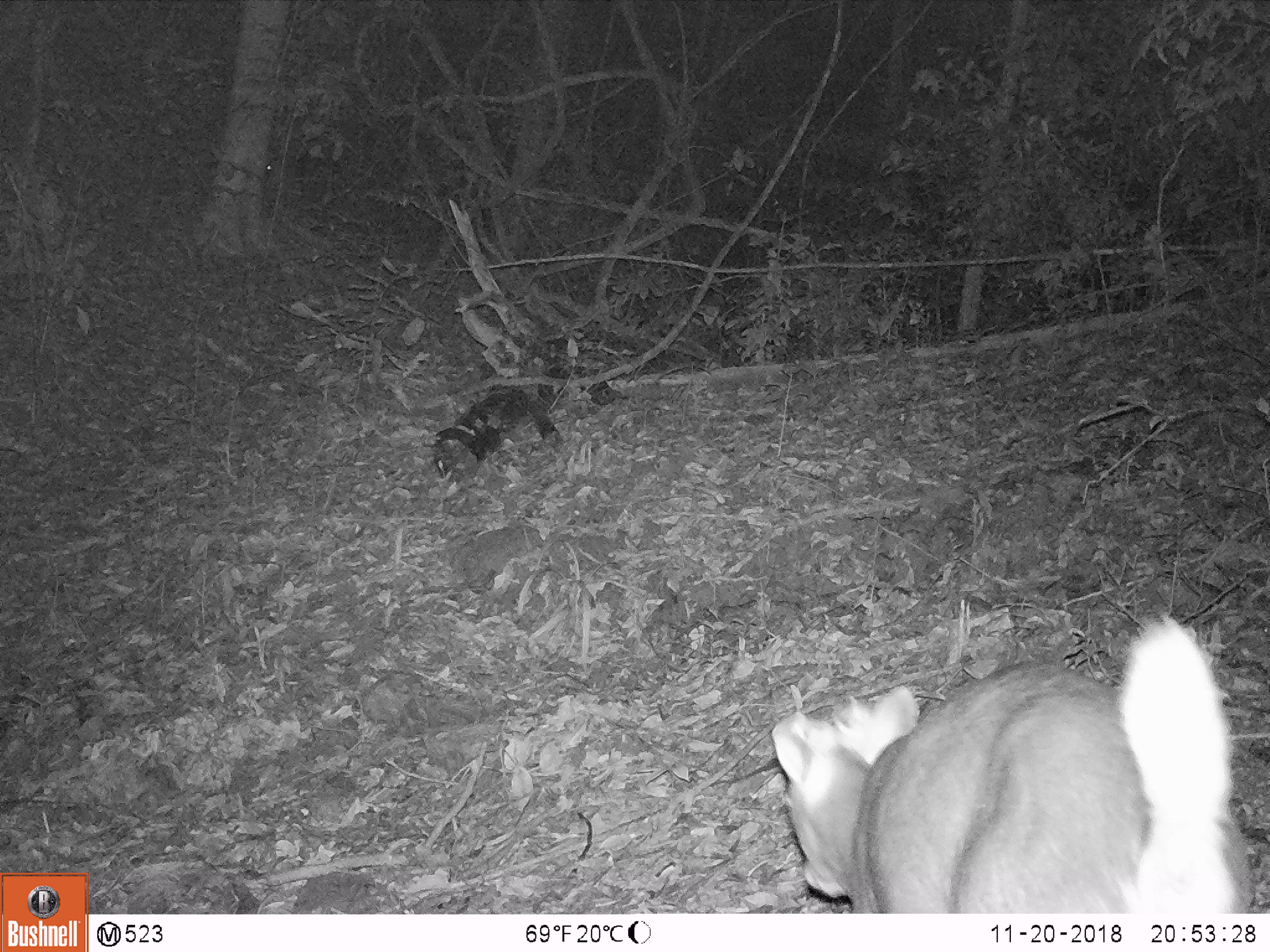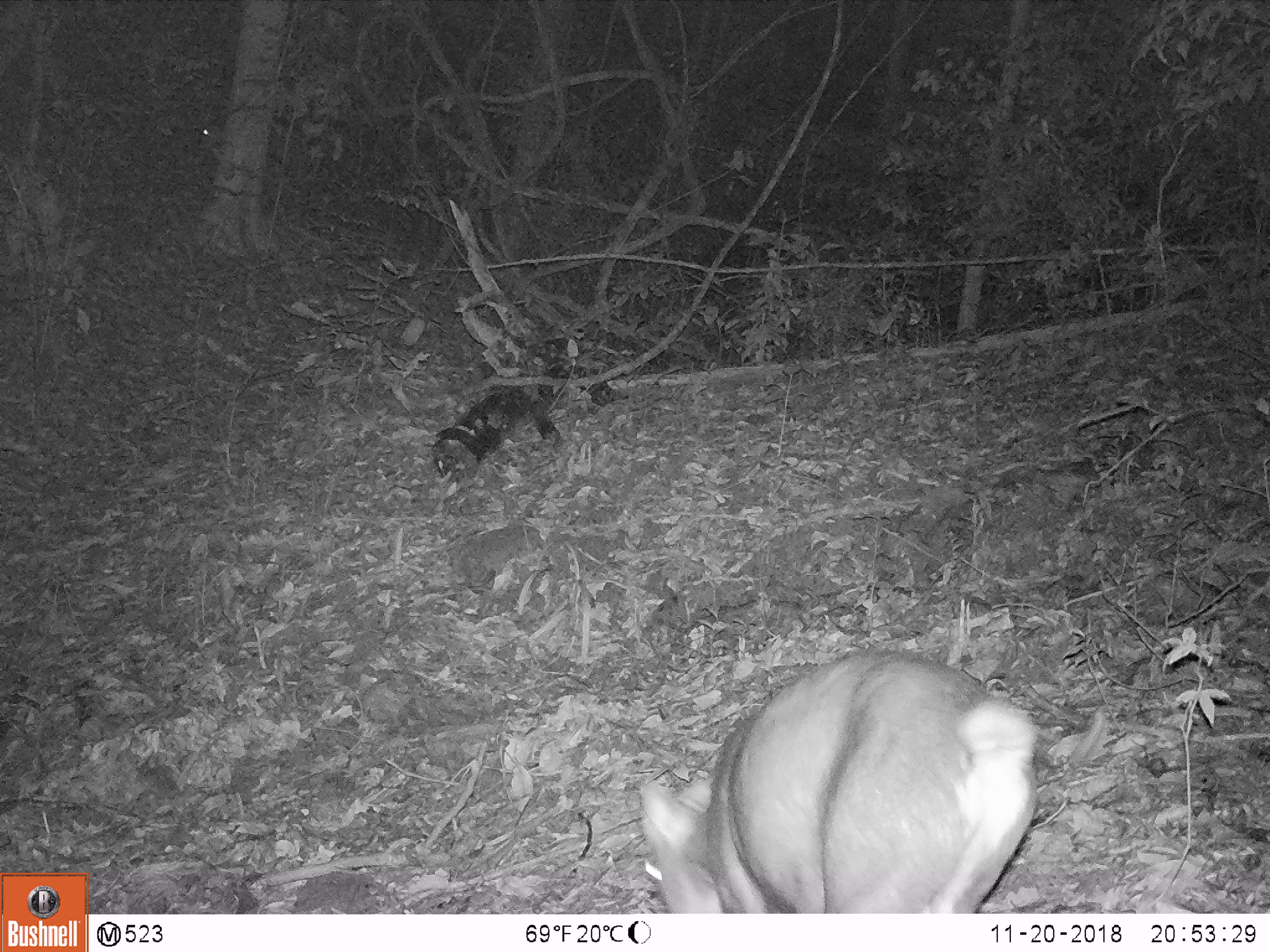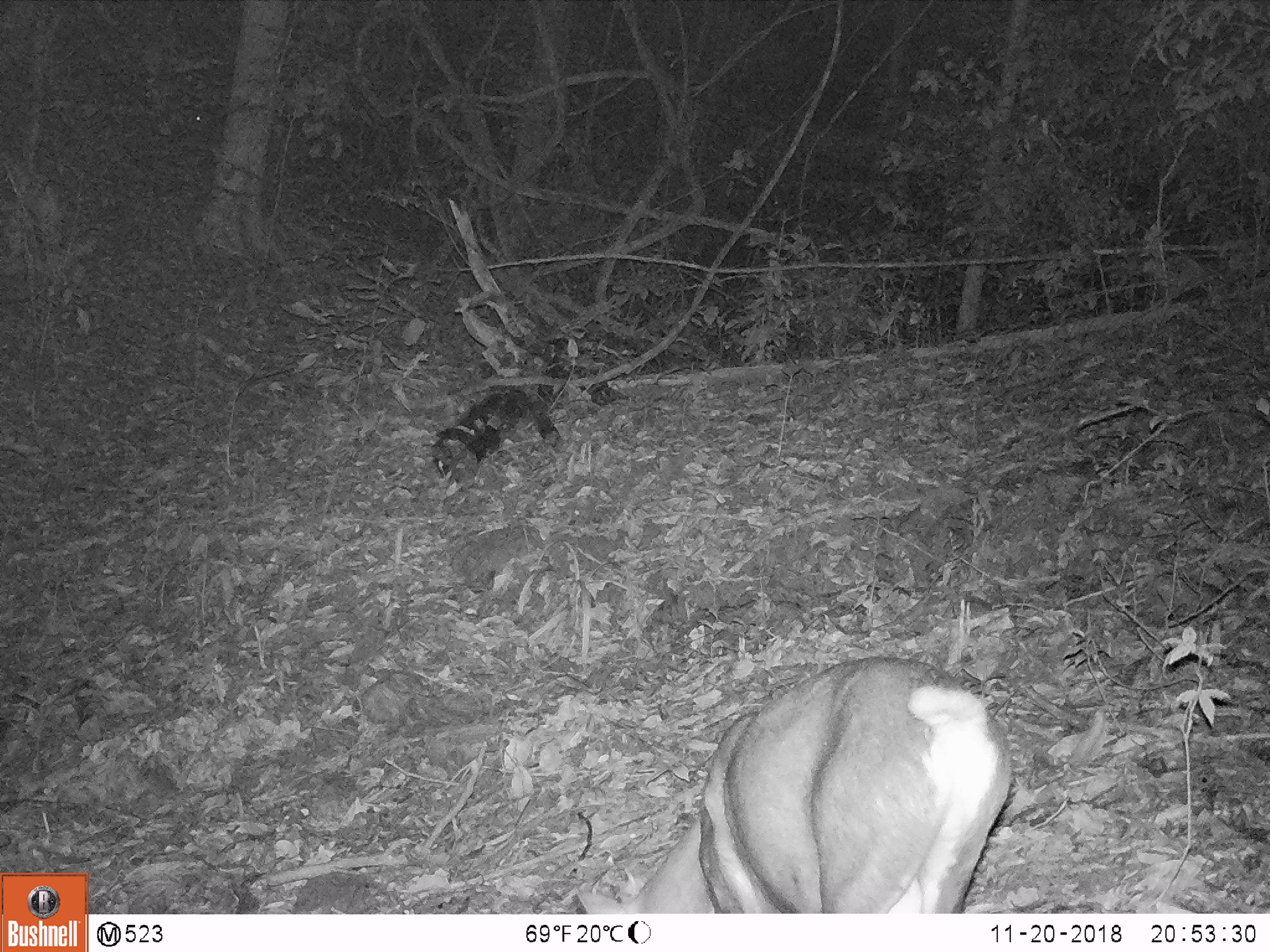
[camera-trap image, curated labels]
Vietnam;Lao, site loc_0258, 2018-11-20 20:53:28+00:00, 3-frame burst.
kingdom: Animalia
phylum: Chordata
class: Mammalia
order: Artiodactyla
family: Cervidae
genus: Muntiacus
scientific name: Muntiacus rooseveltorum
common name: roosevelt's muntjac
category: roosevelts muntjac group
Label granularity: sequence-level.